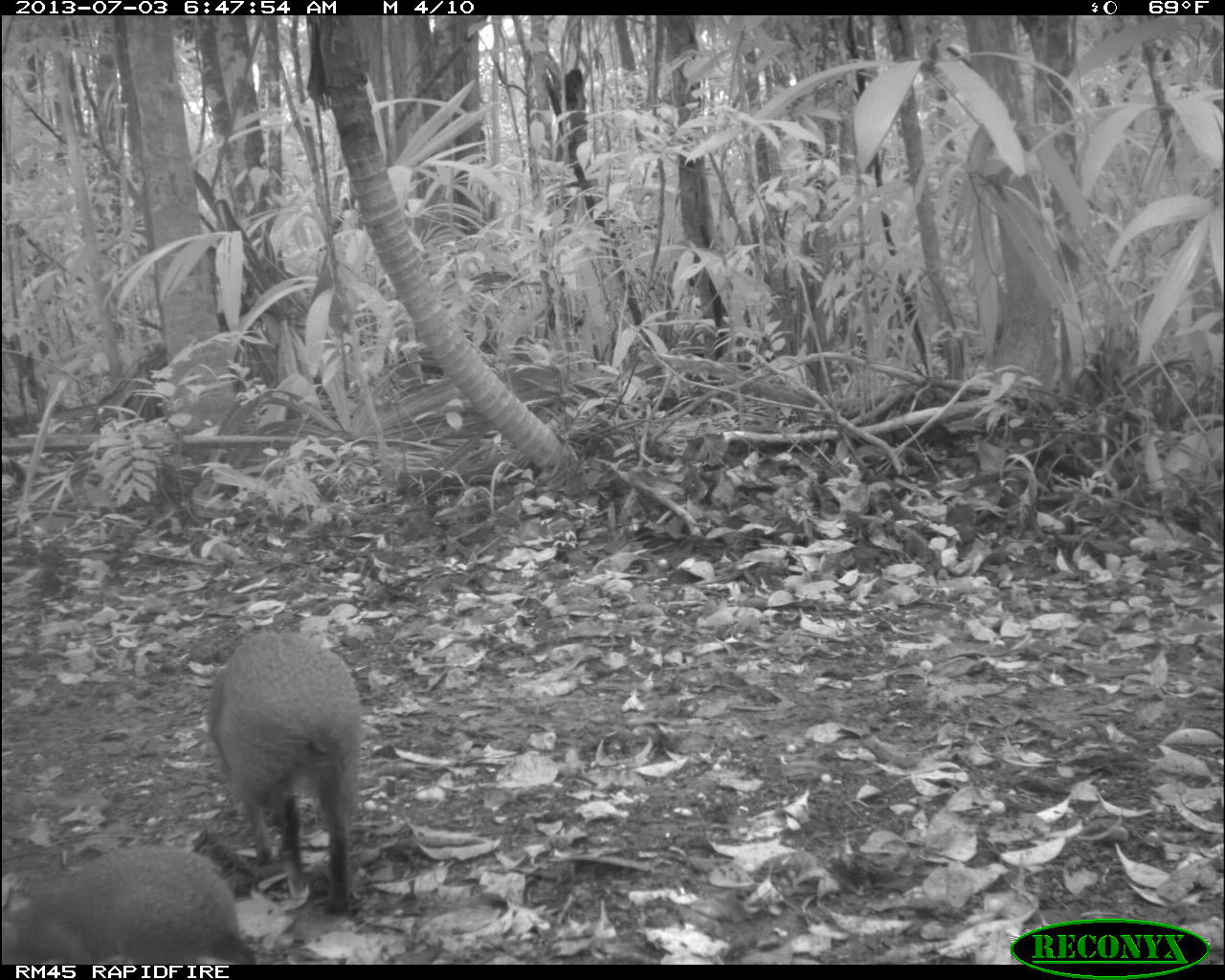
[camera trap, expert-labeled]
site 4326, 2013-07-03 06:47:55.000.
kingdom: Animalia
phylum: Chordata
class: Mammalia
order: Rodentia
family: Dasyproctidae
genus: Dasyprocta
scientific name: Dasyprocta punctata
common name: central american agouti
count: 2